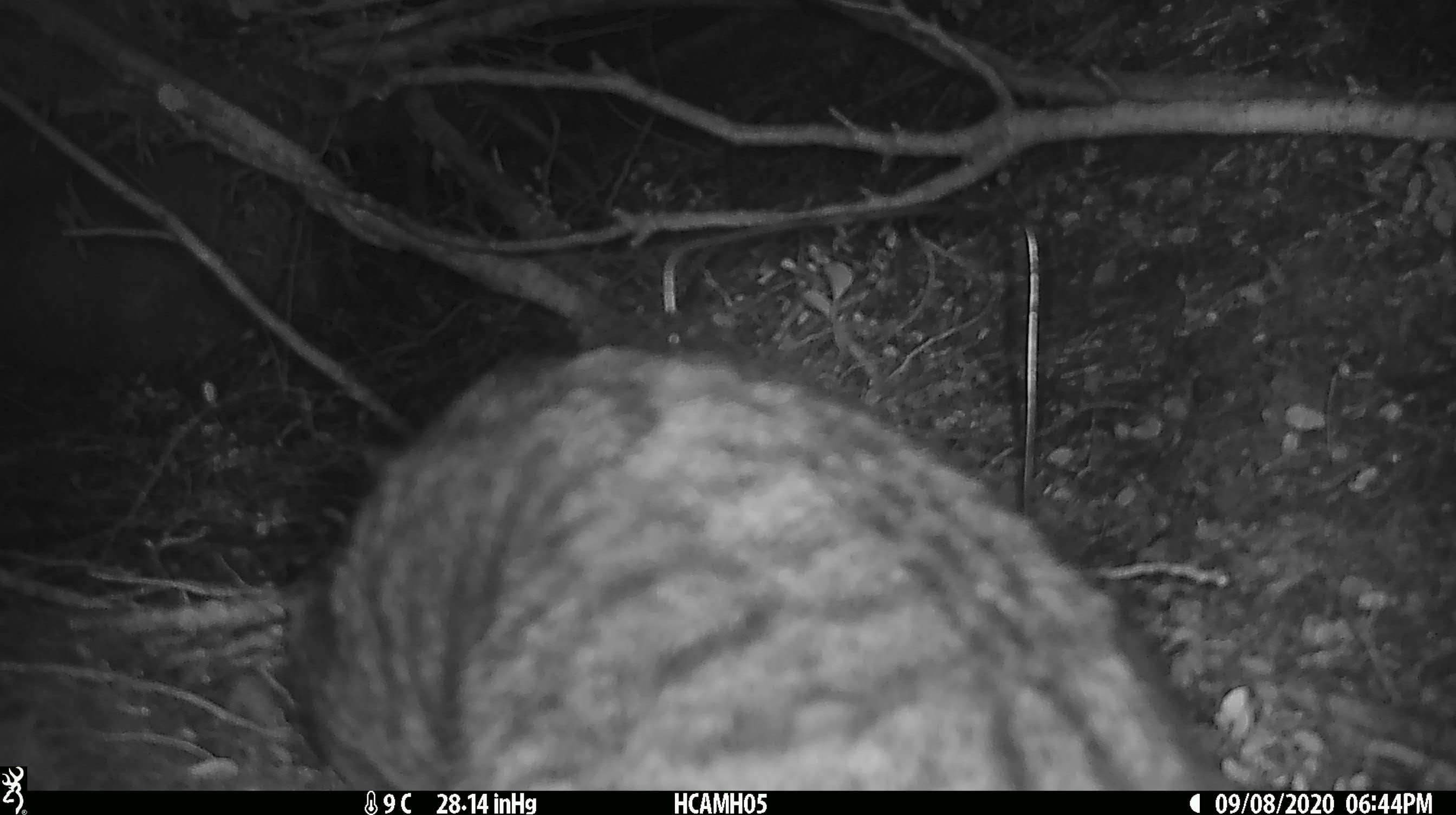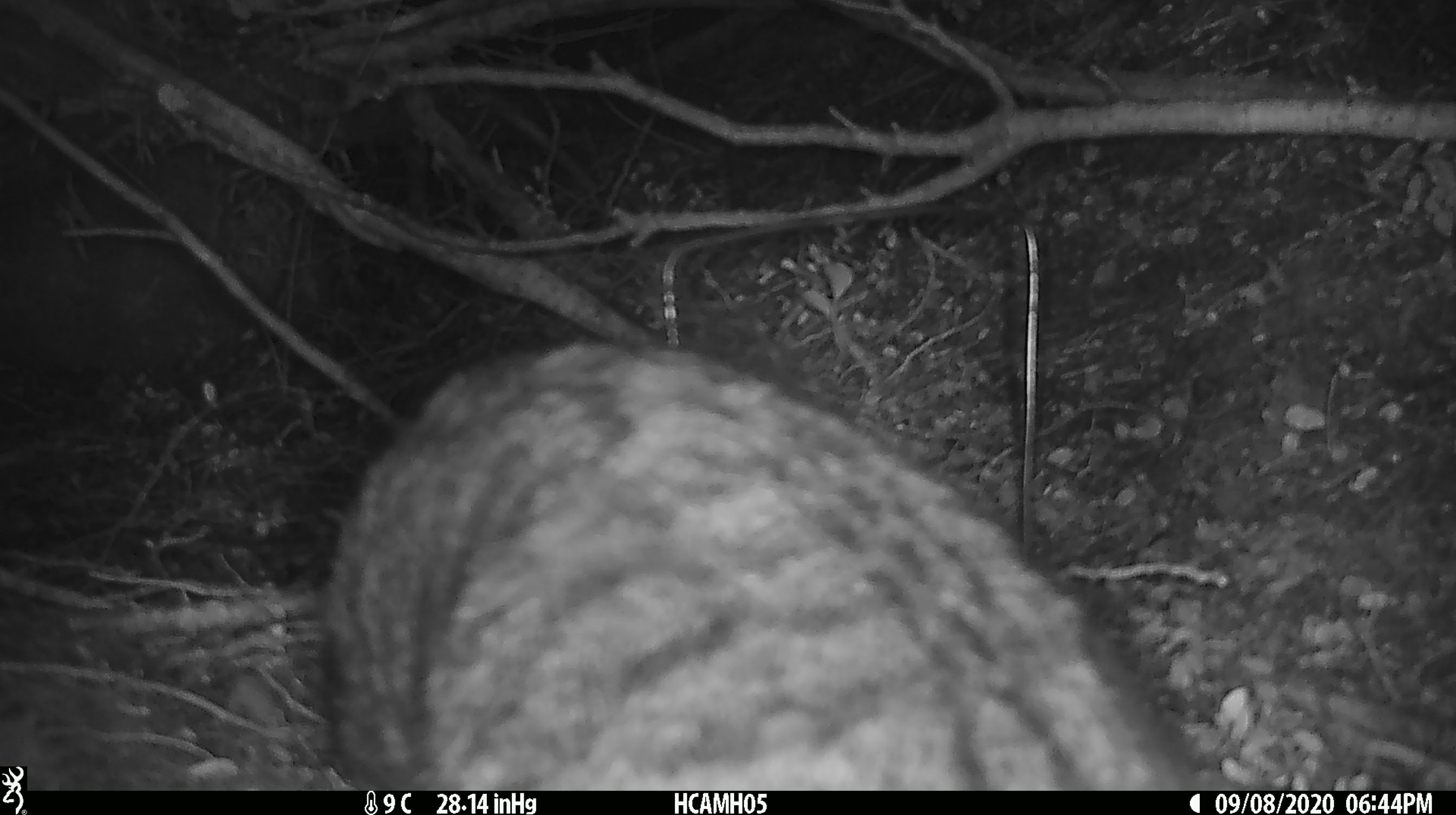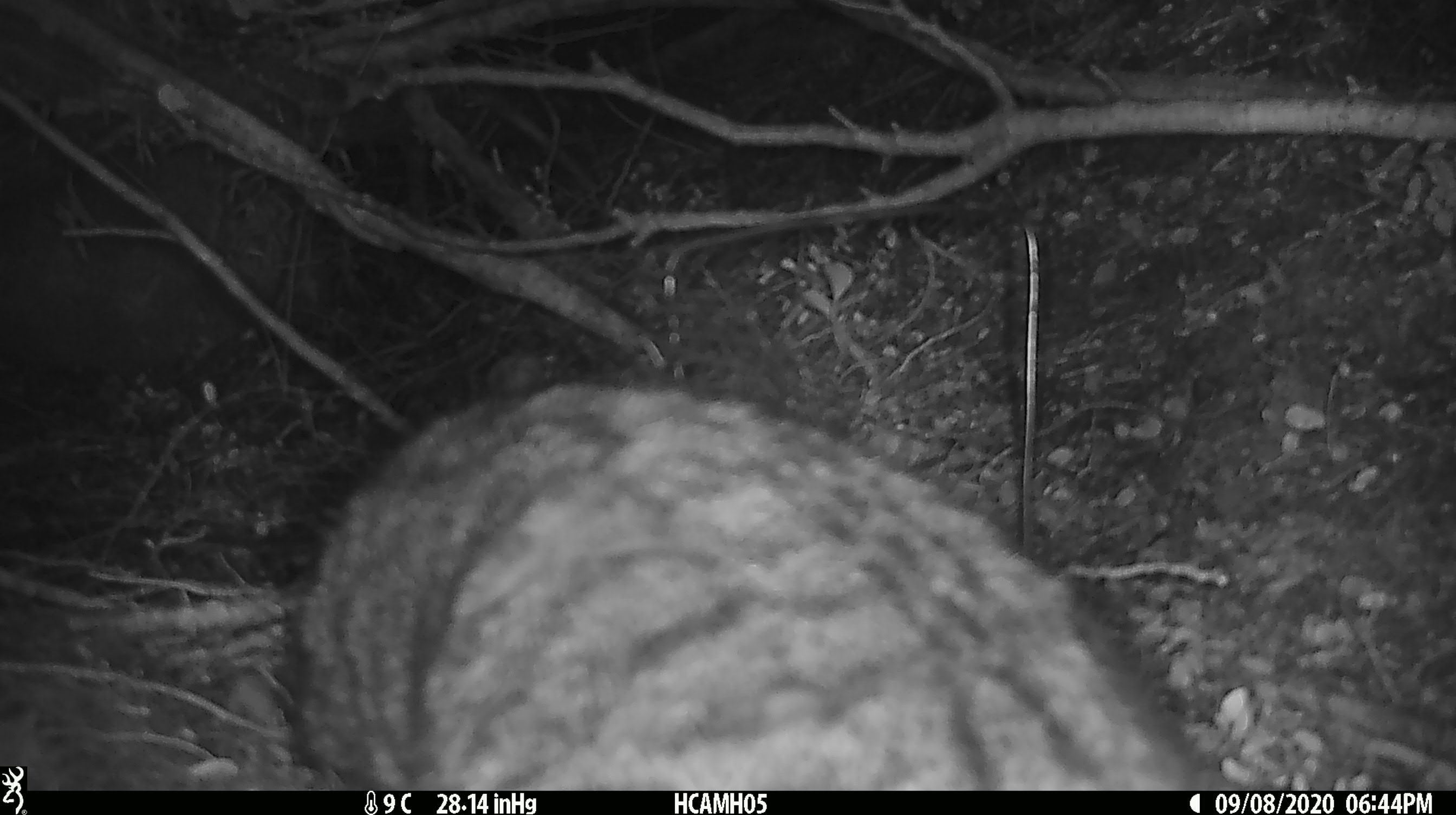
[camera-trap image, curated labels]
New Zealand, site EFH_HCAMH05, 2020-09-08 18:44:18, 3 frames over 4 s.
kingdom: Animalia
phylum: Chordata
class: Mammalia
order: Carnivora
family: Felidae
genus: Felis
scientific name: Felis catus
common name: domestic cat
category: cat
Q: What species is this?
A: Cat (domestic cat) (Felis catus).